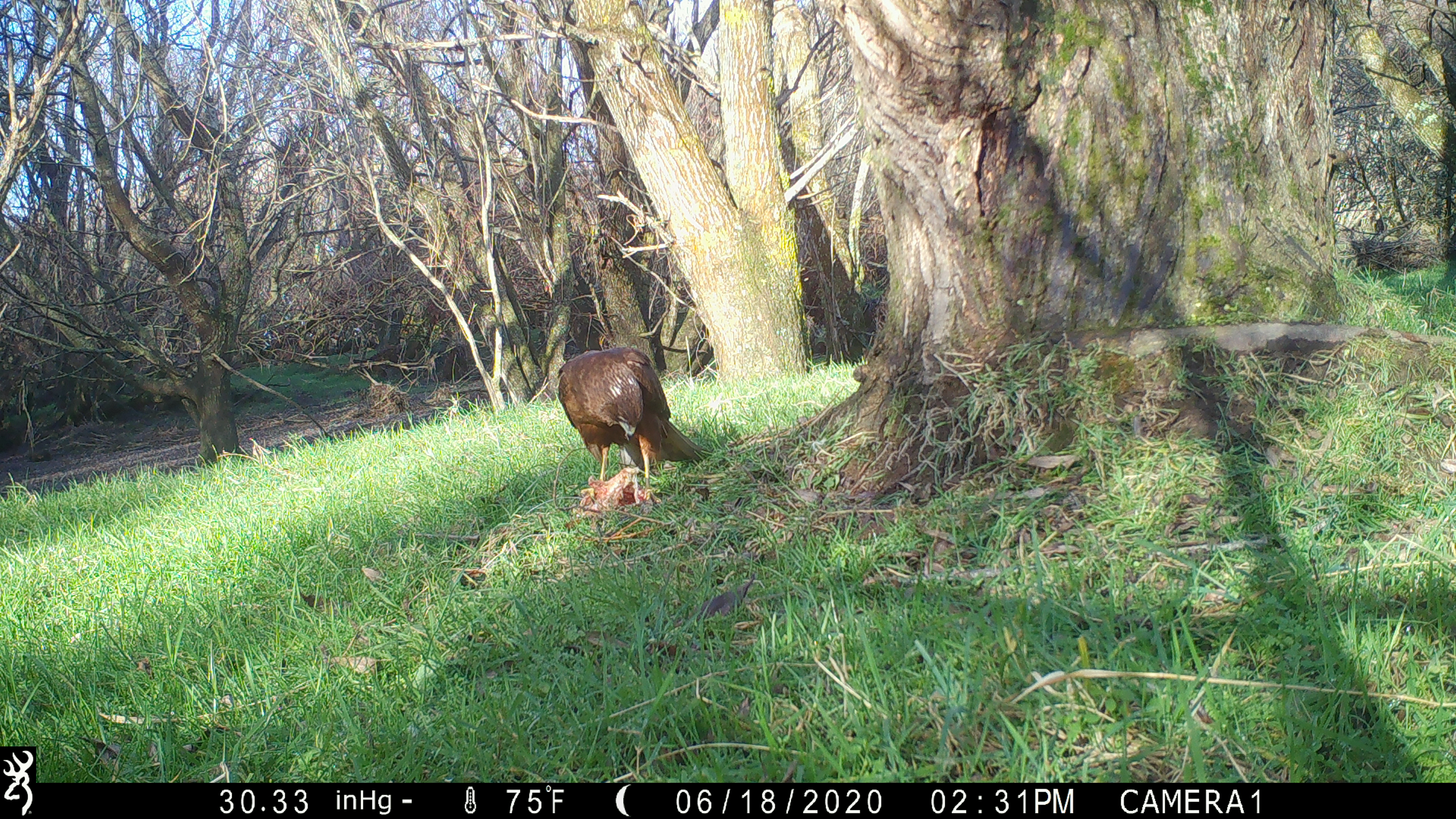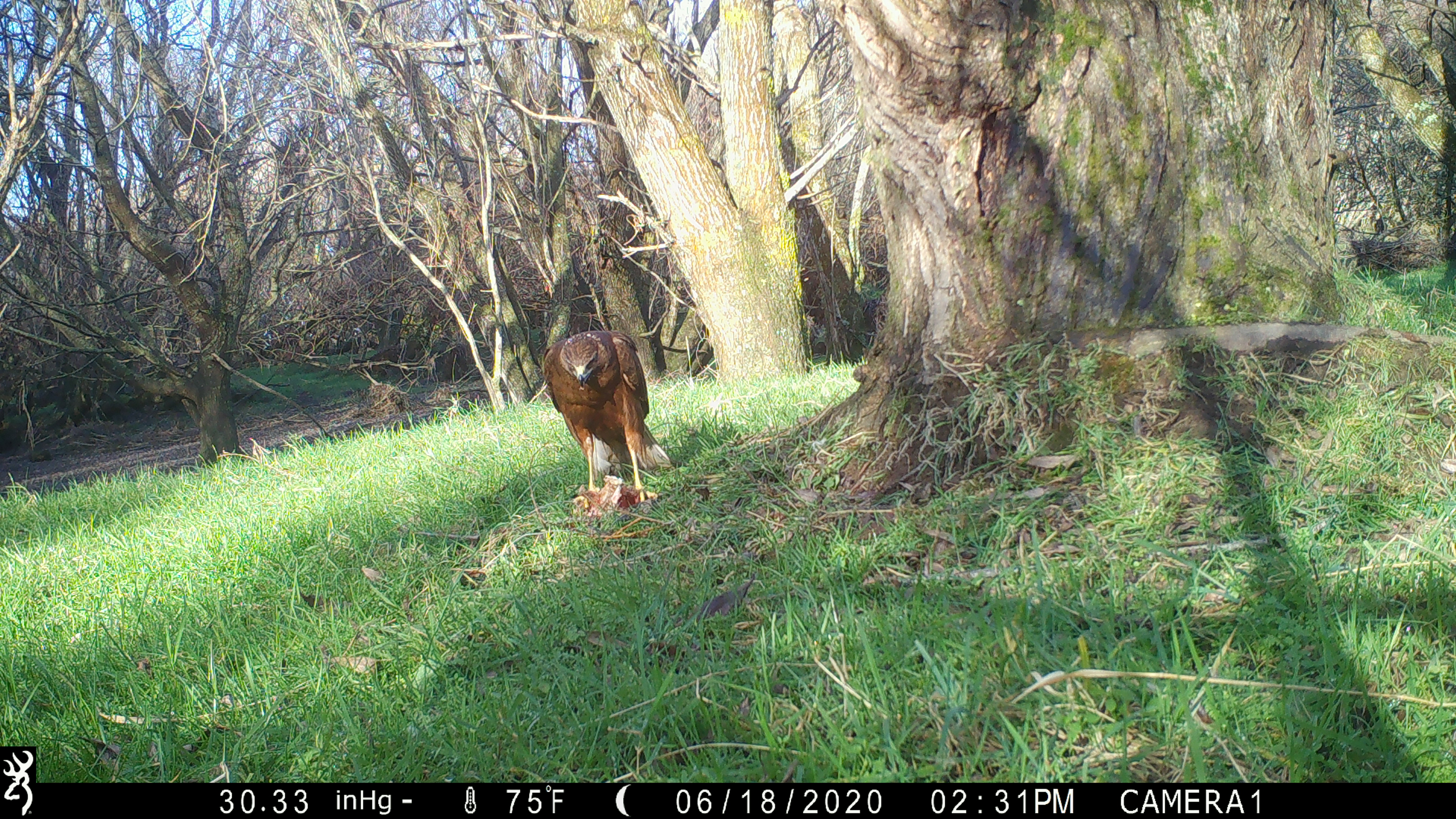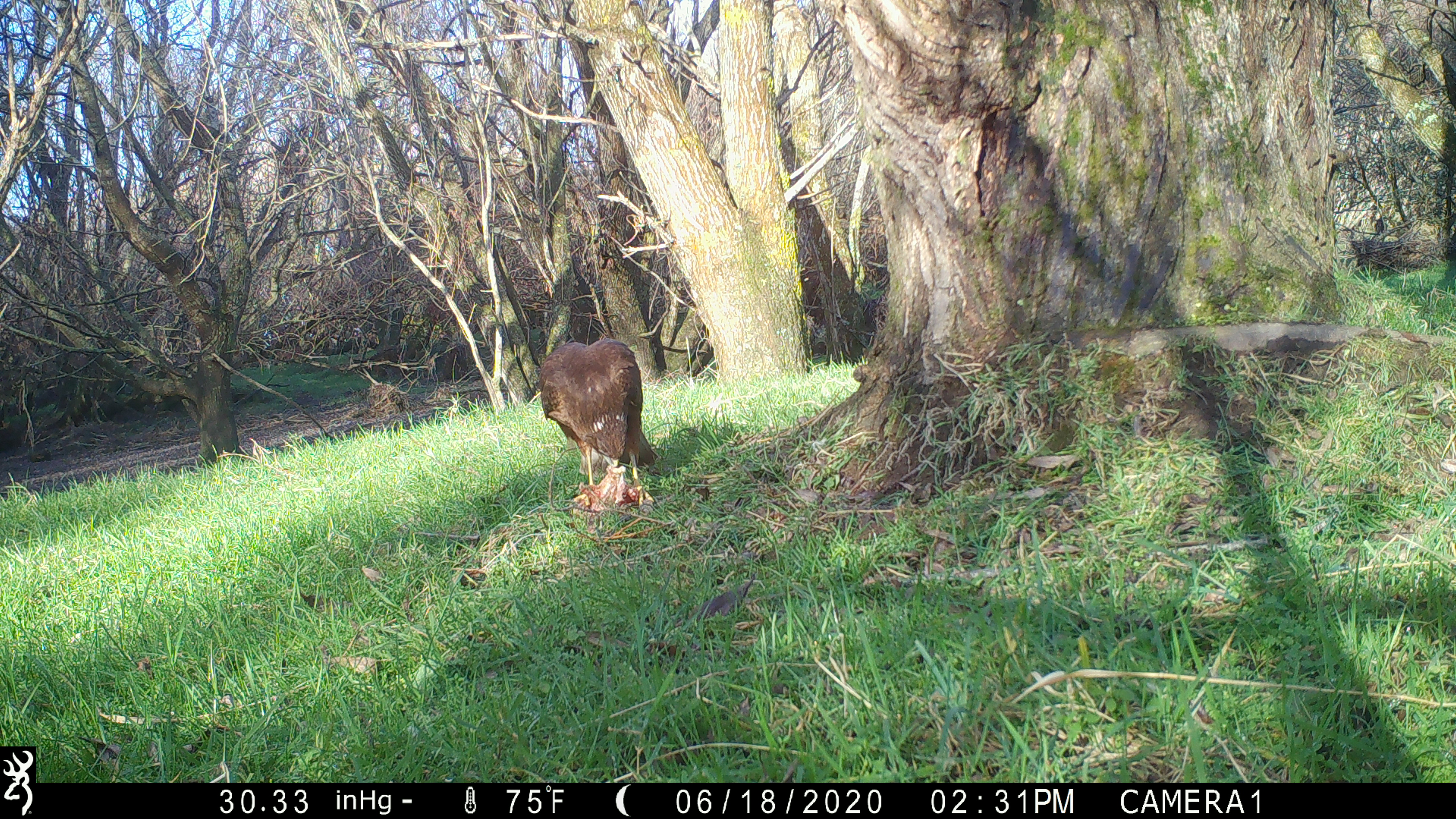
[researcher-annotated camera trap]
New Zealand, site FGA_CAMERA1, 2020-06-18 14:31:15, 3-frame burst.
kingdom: Animalia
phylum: Chordata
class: Aves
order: Accipitriformes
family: Accipitridae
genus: Circus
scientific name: Circus approximans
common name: swamp harrier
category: harrier